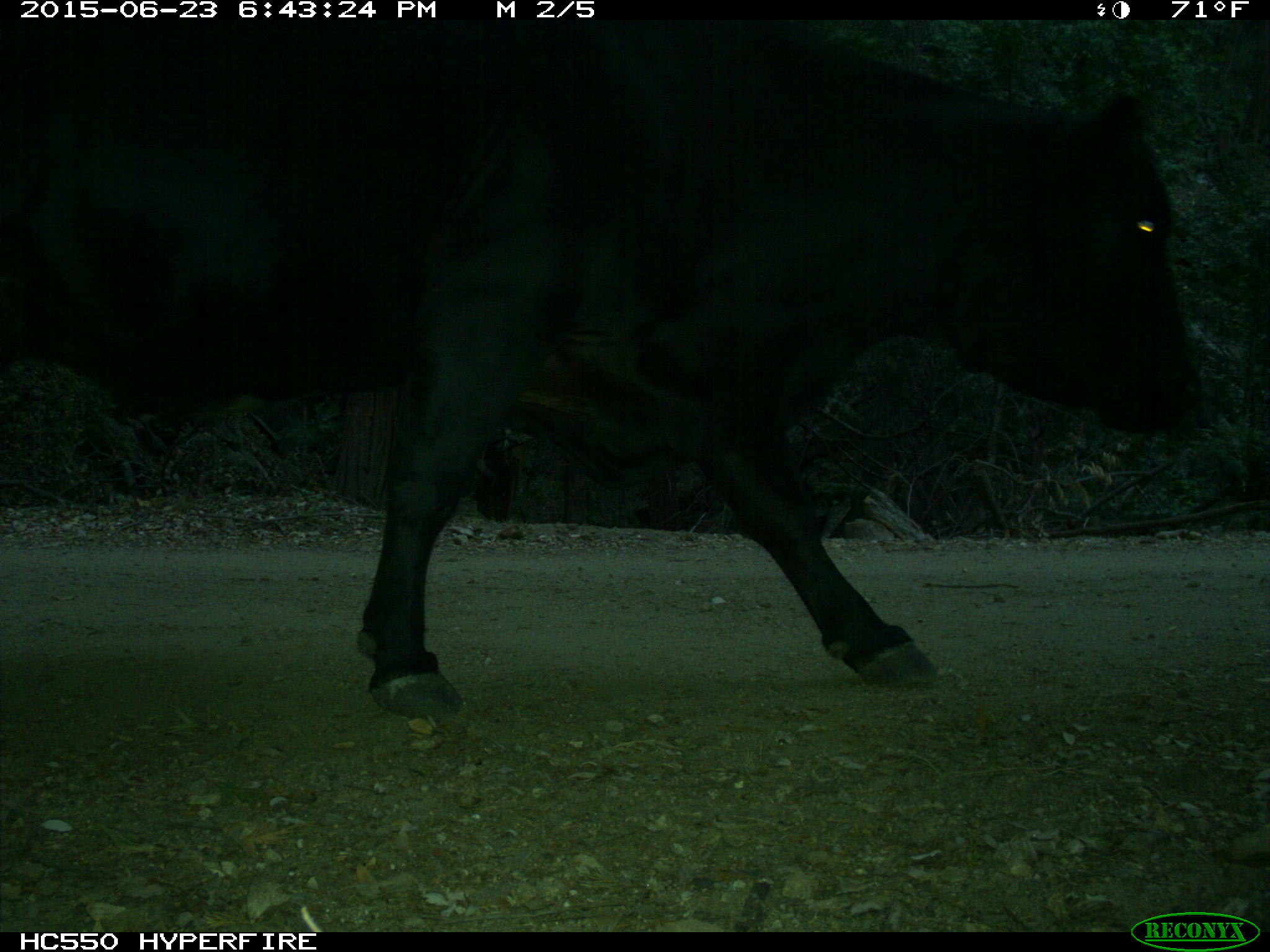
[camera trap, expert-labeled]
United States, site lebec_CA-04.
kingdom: Animalia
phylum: Chordata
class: Mammalia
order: Artiodactyla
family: Bovidae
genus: Bos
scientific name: Bos taurus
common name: domestic cow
Bos taurus (domestic cow).